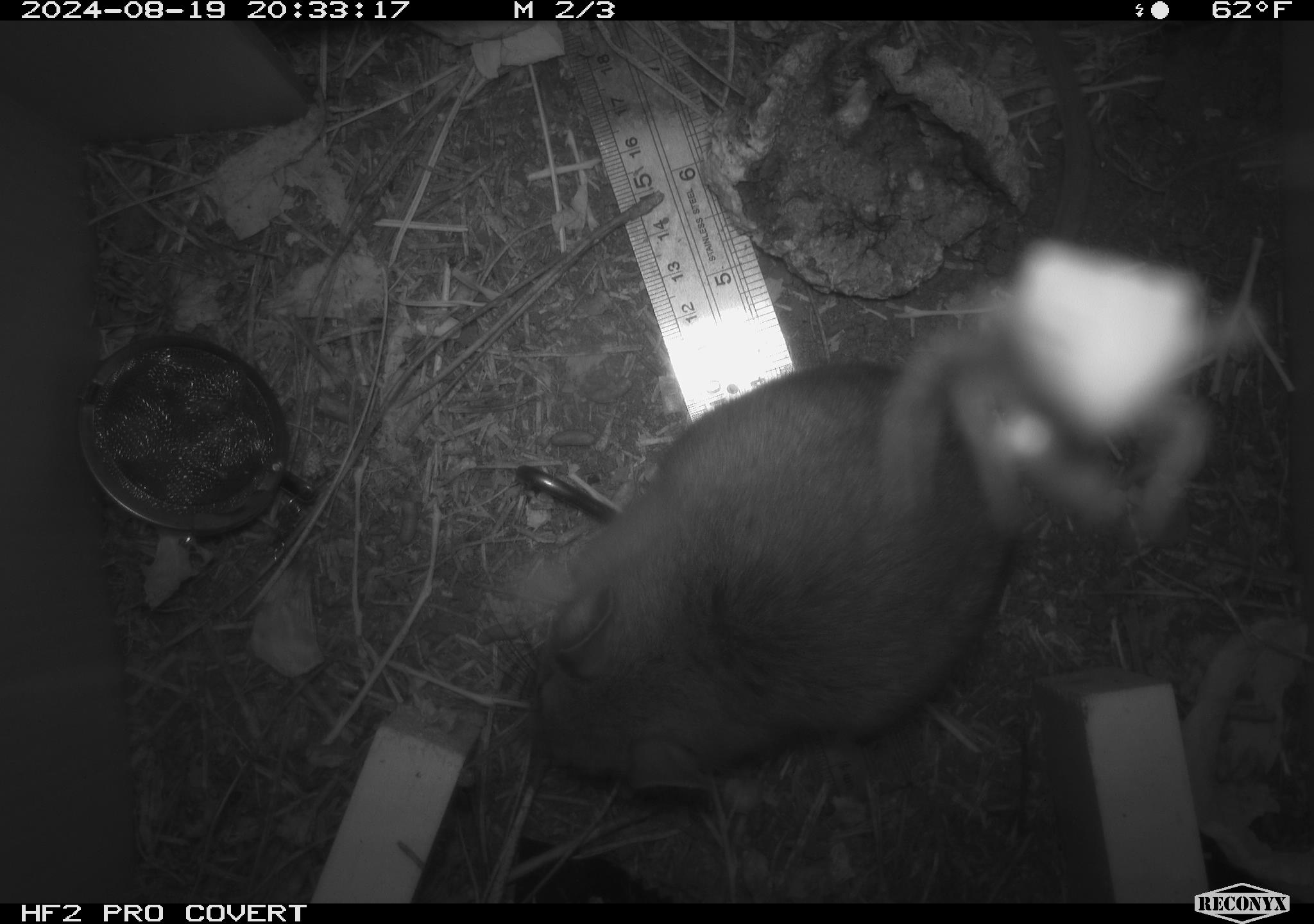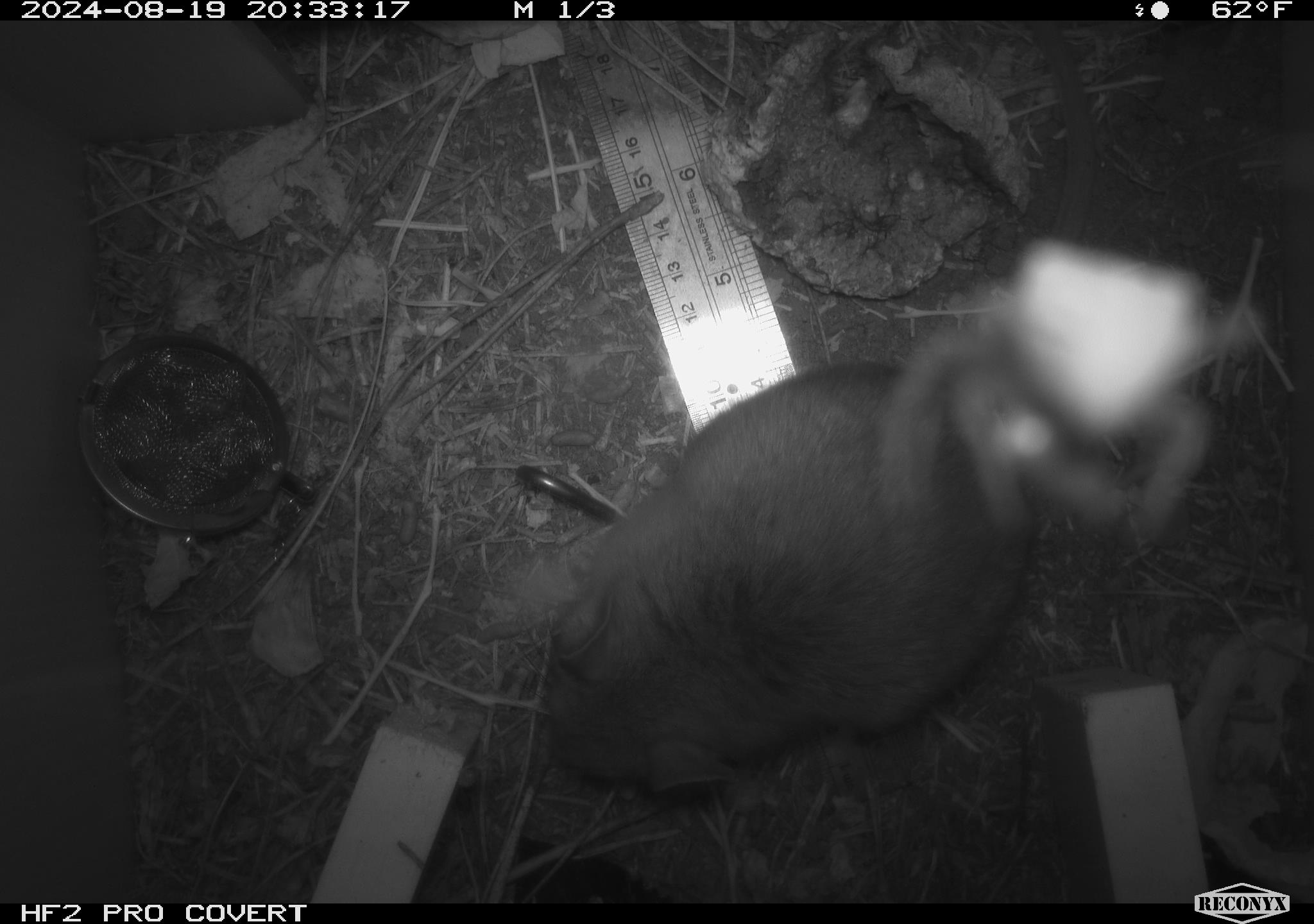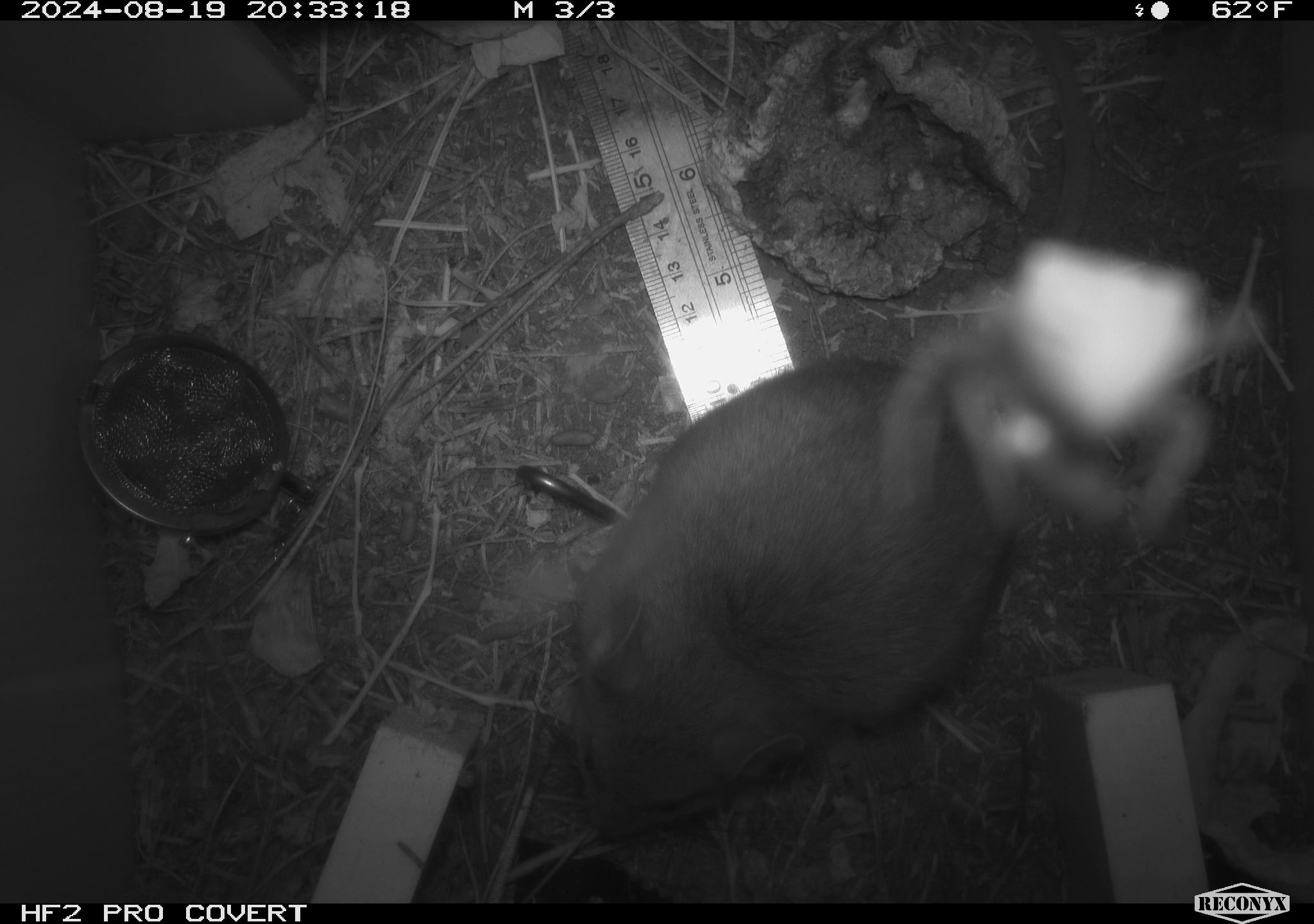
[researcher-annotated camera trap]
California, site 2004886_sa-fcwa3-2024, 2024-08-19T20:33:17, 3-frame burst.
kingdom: Animalia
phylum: Chordata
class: Mammalia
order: Rodentia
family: Cricetidae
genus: Neotoma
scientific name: Neotoma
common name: pack rat or woodrat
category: neotoma species